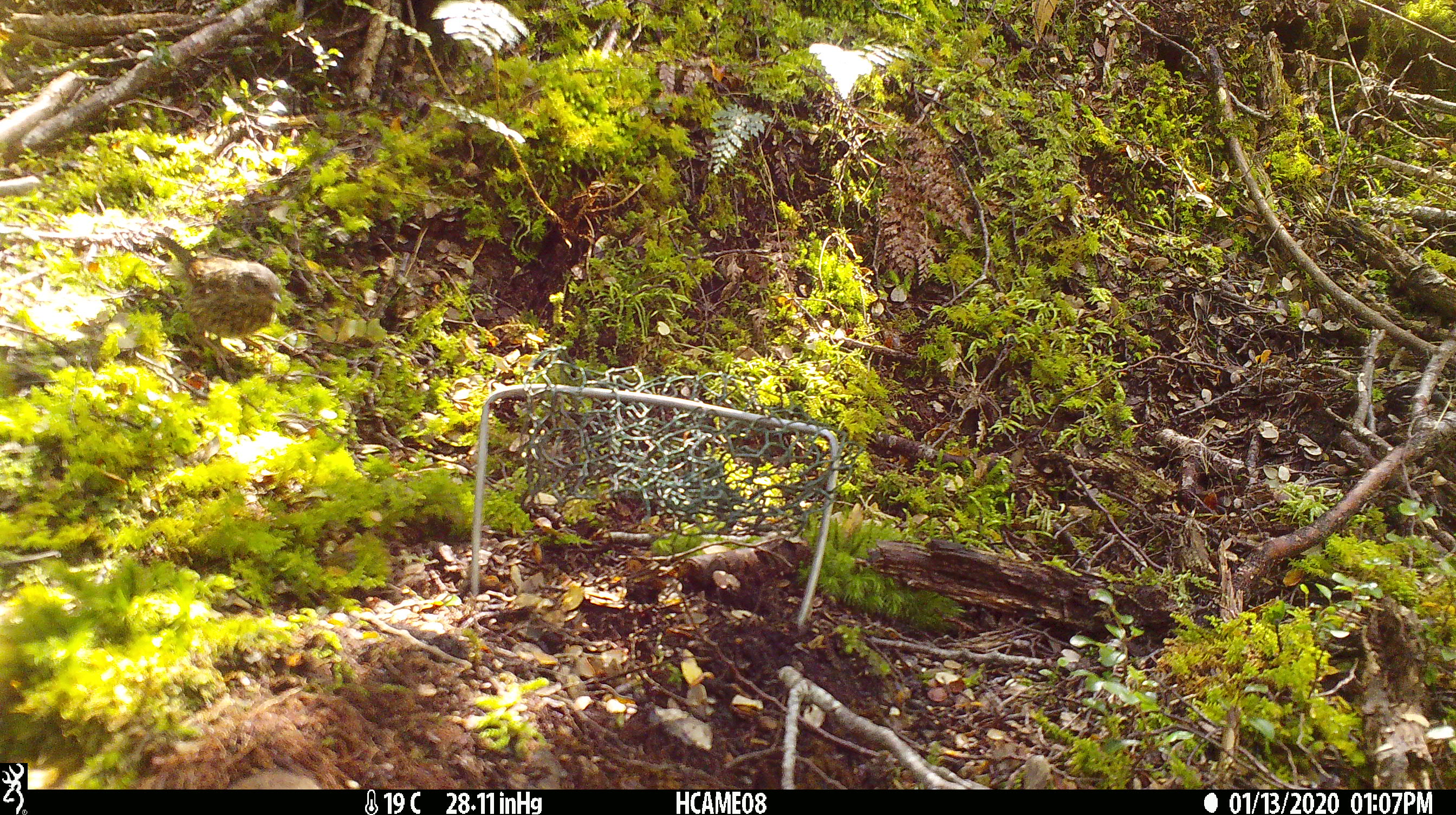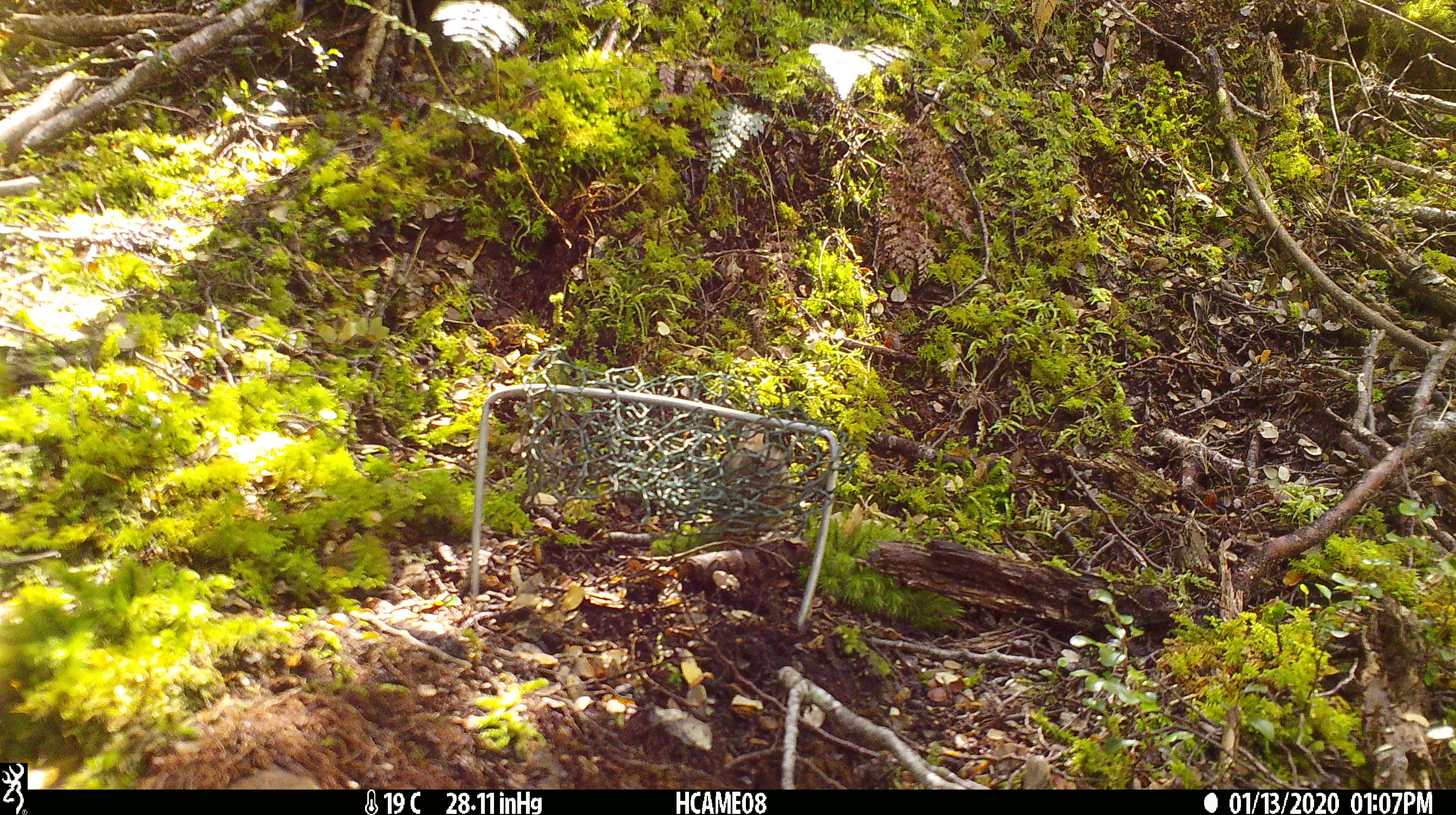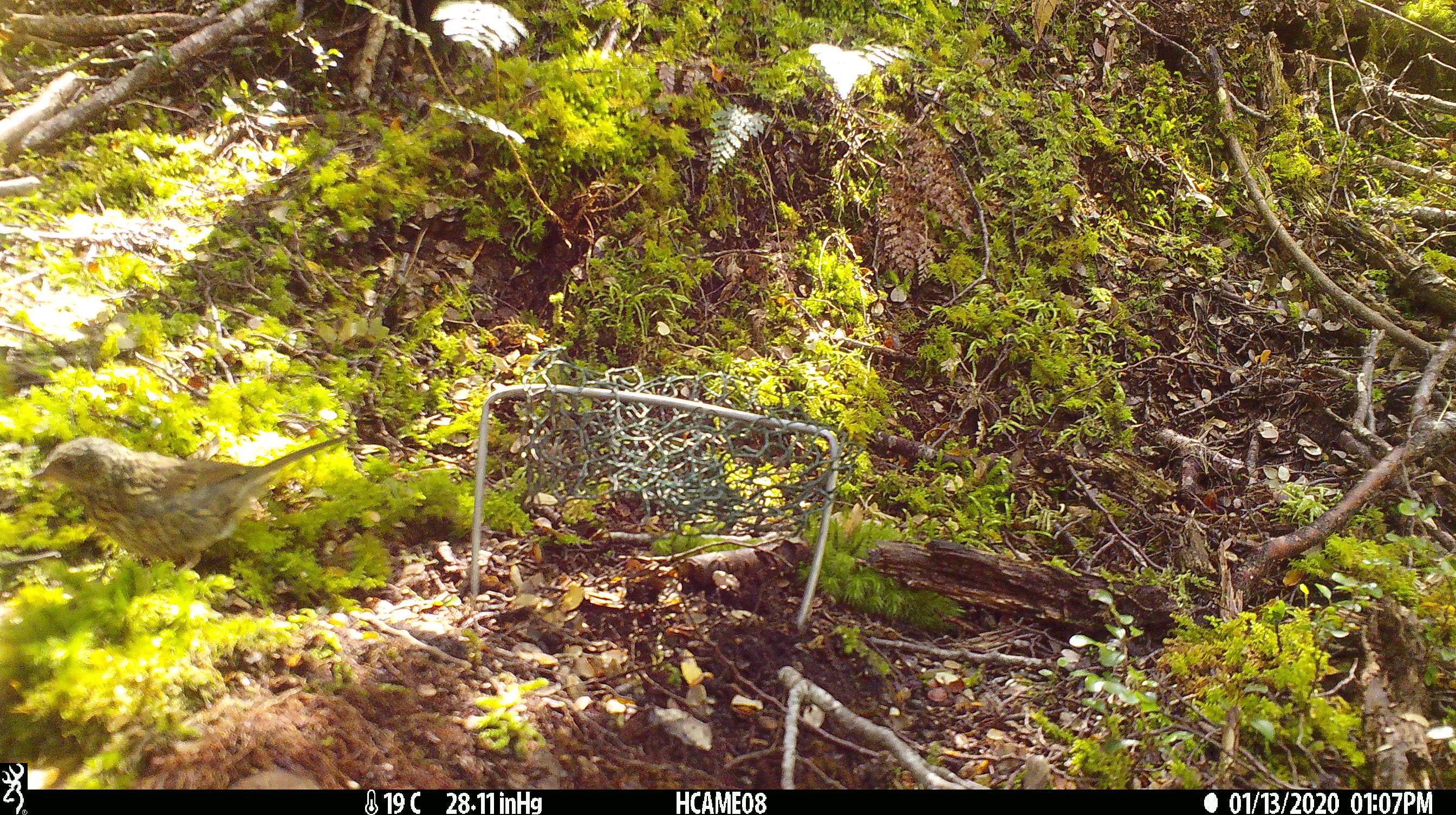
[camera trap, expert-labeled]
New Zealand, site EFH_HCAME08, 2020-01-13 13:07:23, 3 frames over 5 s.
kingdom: Animalia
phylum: Chordata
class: Aves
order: Passeriformes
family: Prunellidae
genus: Prunella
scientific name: Prunella modularis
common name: dunnock